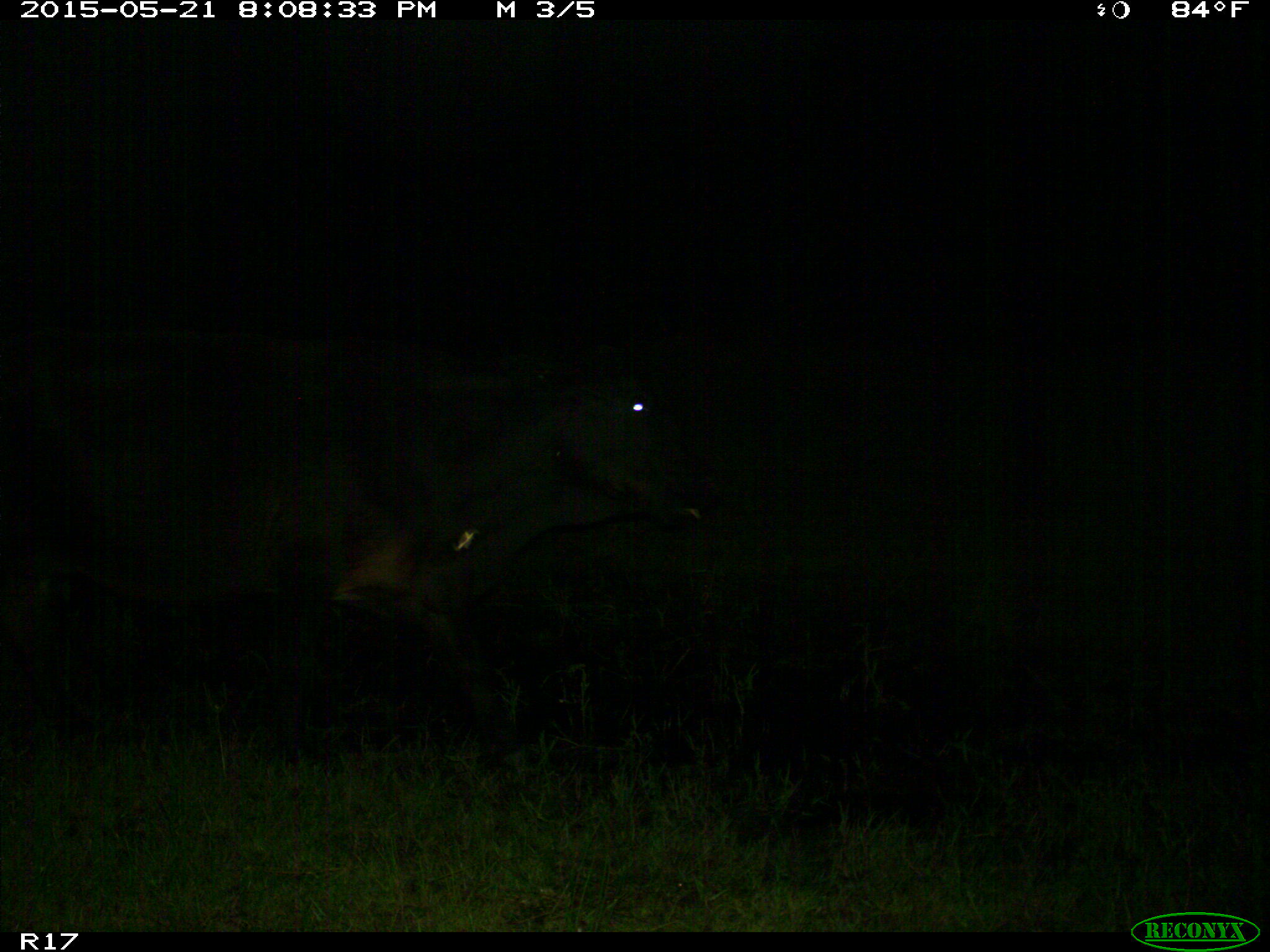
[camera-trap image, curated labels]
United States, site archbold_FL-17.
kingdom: Animalia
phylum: Chordata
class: Mammalia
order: Artiodactyla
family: Bovidae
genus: Bos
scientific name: Bos taurus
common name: domestic cow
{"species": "Bos taurus (domestic cow)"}